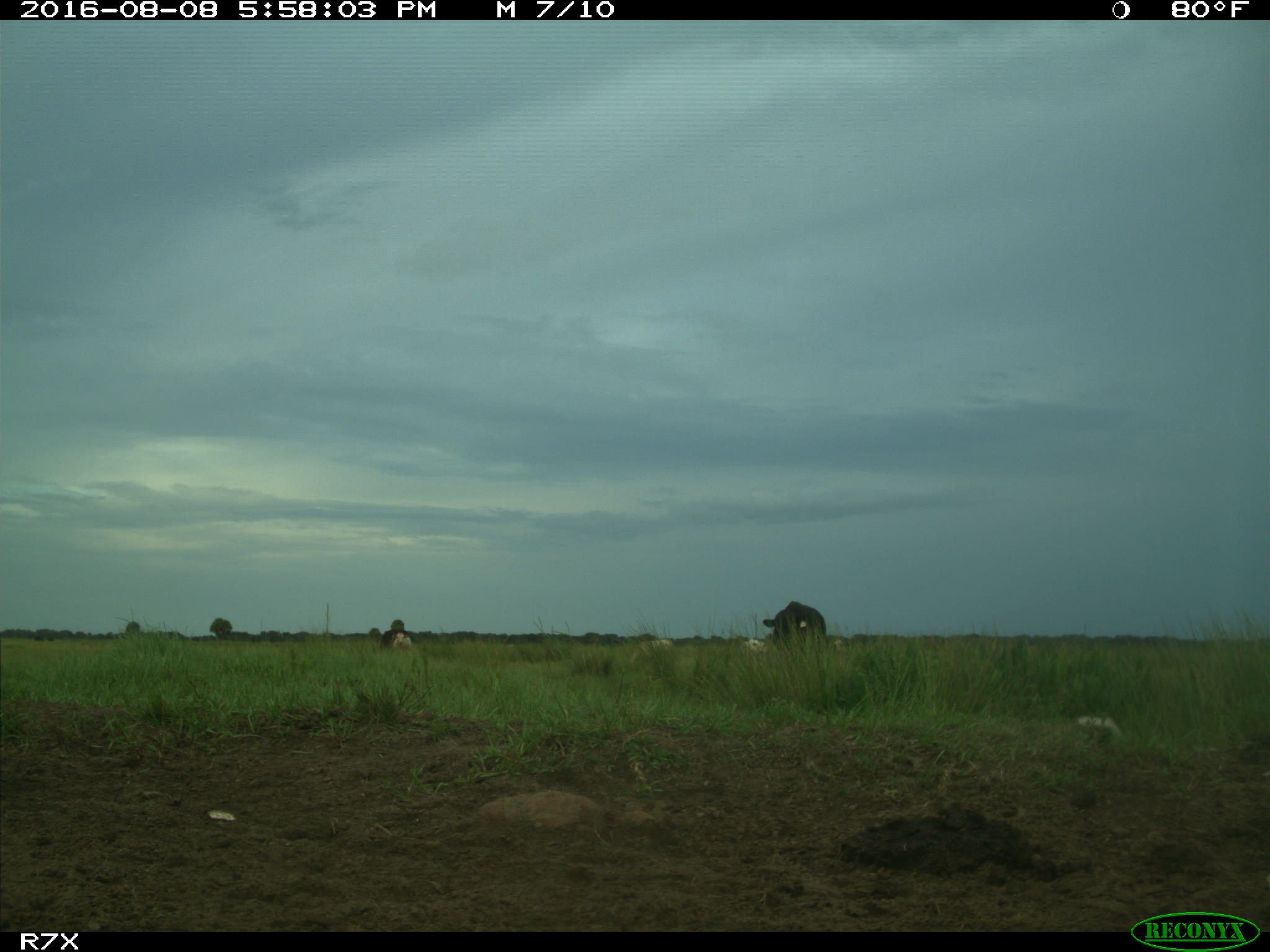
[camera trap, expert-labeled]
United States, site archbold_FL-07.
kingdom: Animalia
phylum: Chordata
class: Mammalia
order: Artiodactyla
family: Bovidae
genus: Bos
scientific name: Bos taurus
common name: domestic cow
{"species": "Bos taurus (domestic cow)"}